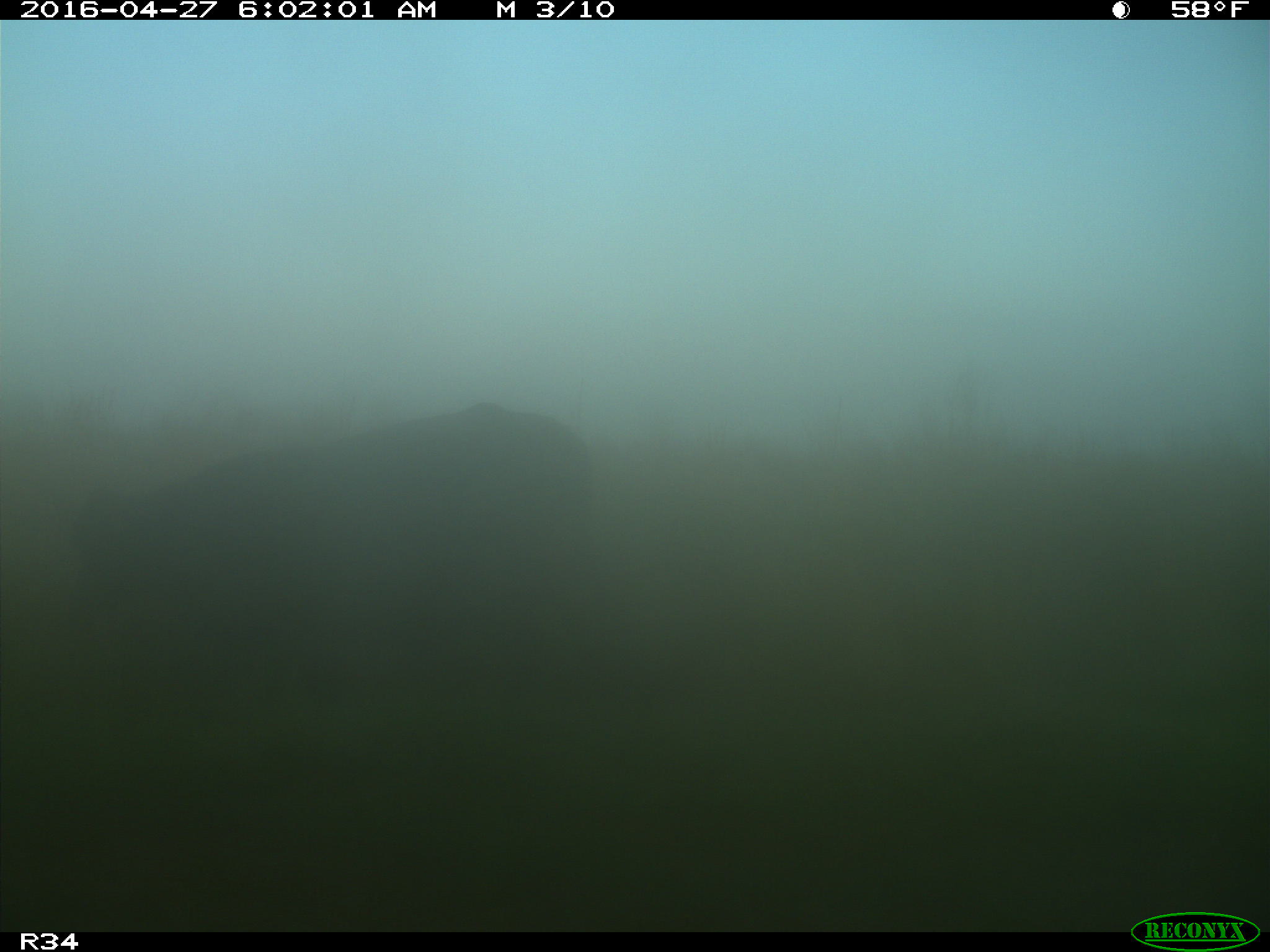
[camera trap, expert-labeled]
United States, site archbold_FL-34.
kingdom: Animalia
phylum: Chordata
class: Mammalia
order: Artiodactyla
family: Bovidae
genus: Bos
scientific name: Bos taurus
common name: domestic cow